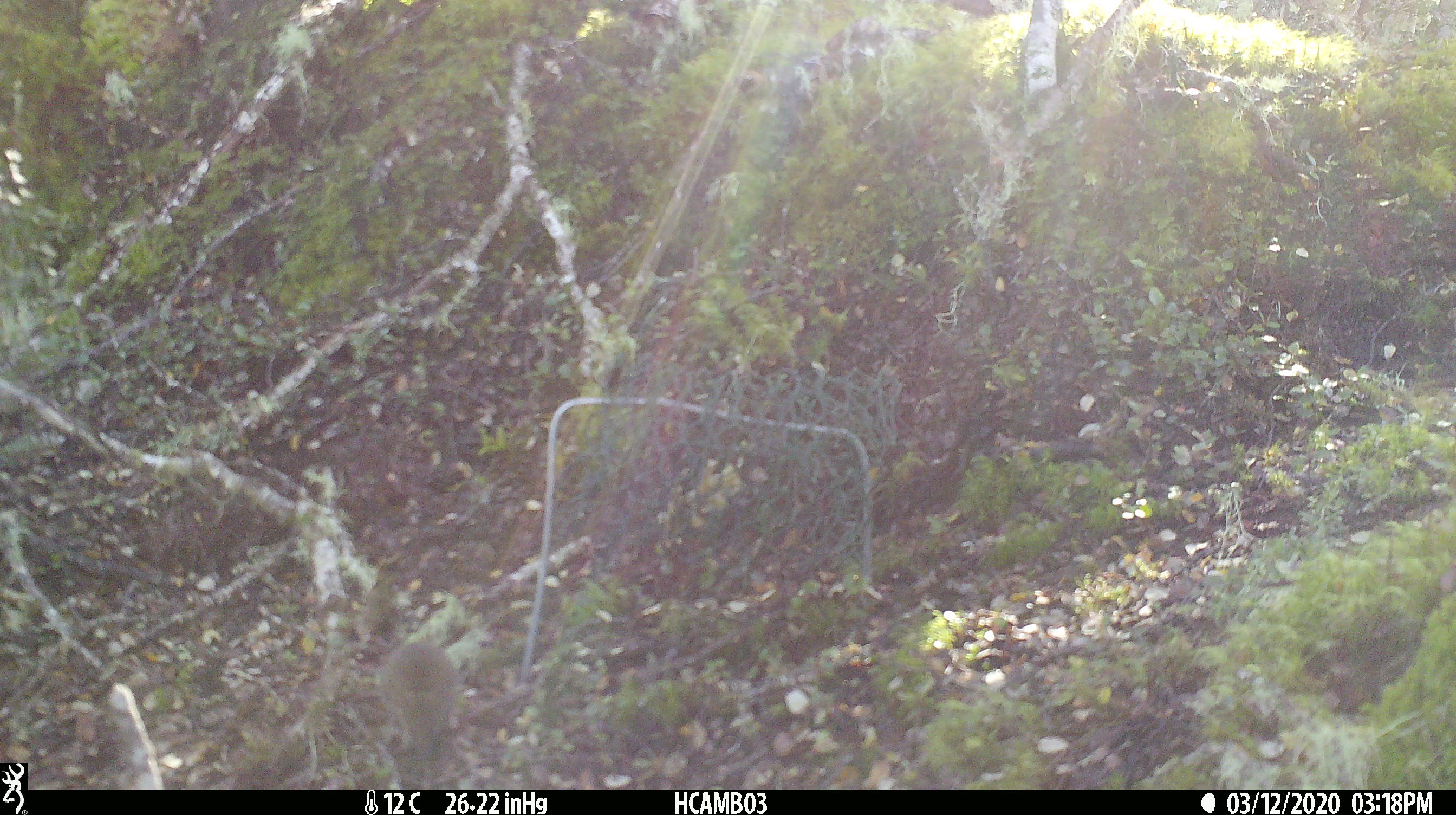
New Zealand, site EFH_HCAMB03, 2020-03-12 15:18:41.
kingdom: Animalia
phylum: Chordata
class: Mammalia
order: Rodentia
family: Muridae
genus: Mus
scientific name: Mus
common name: mouse